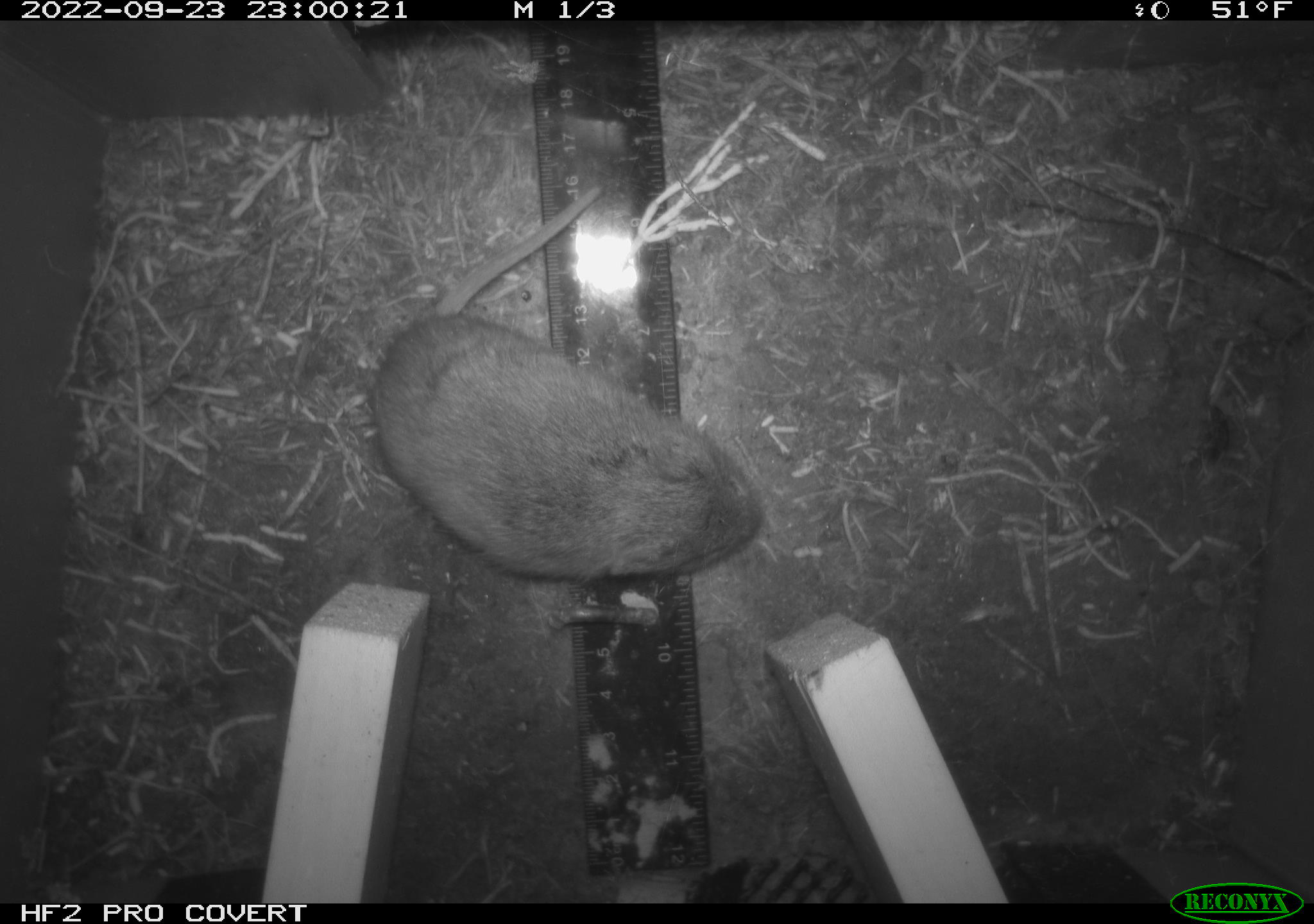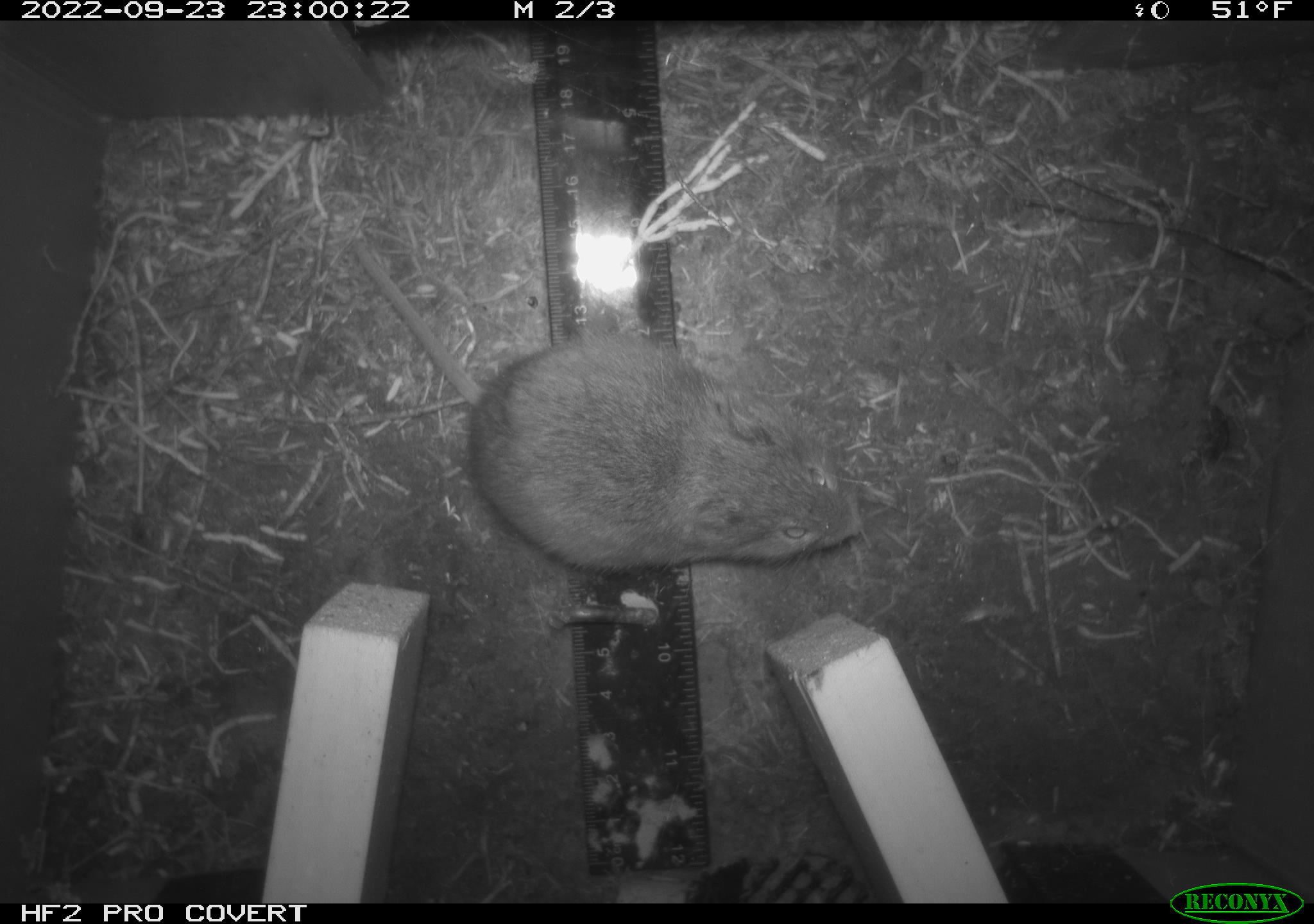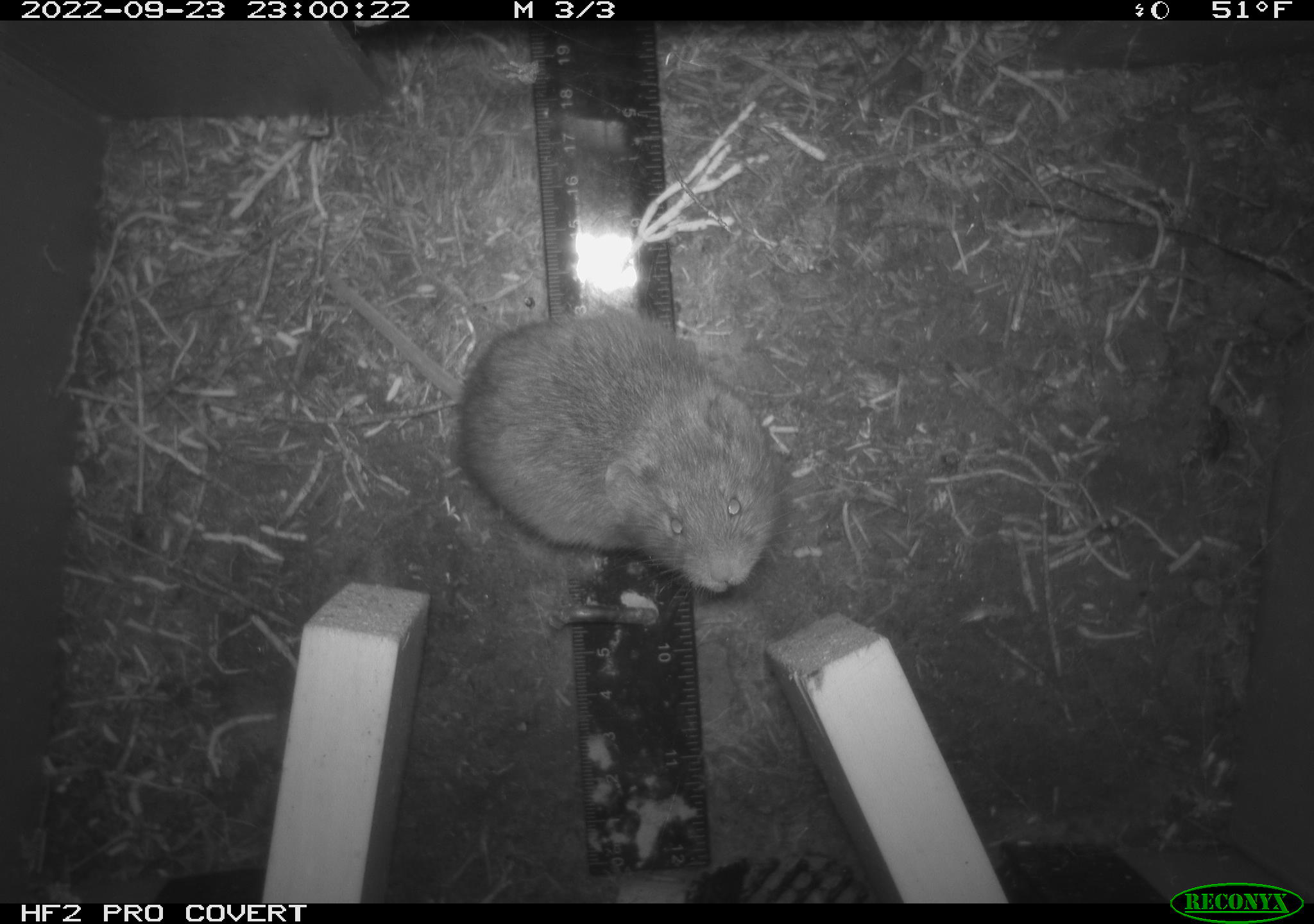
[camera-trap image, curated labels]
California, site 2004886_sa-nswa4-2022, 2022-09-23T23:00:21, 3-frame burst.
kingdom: Animalia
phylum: Chordata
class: Mammalia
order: Rodentia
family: Cricetidae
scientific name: Cricetidae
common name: hamsters, voles, lemmings, and allies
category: cricetidae family